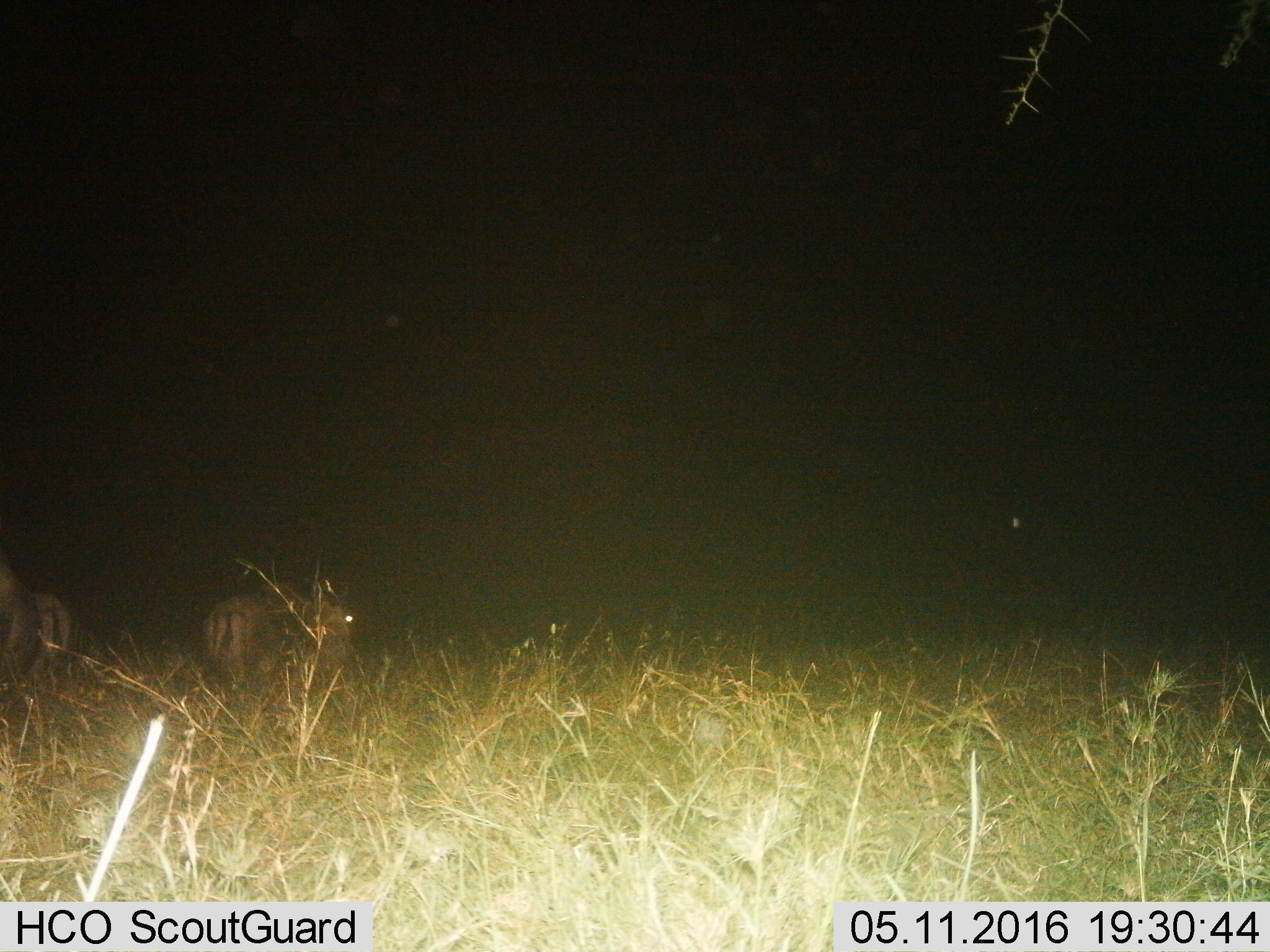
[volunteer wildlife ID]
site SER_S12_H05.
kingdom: Animalia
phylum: Chordata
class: Mammalia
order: Artiodactyla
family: Bovidae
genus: Connochaetes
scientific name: Connochaetes taurinus taurinus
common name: blue wildebeest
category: wildebeestblue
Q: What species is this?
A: Wildebeestblue (blue wildebeest) (Connochaetes taurinus taurinus).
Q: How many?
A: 3.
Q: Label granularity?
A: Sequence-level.